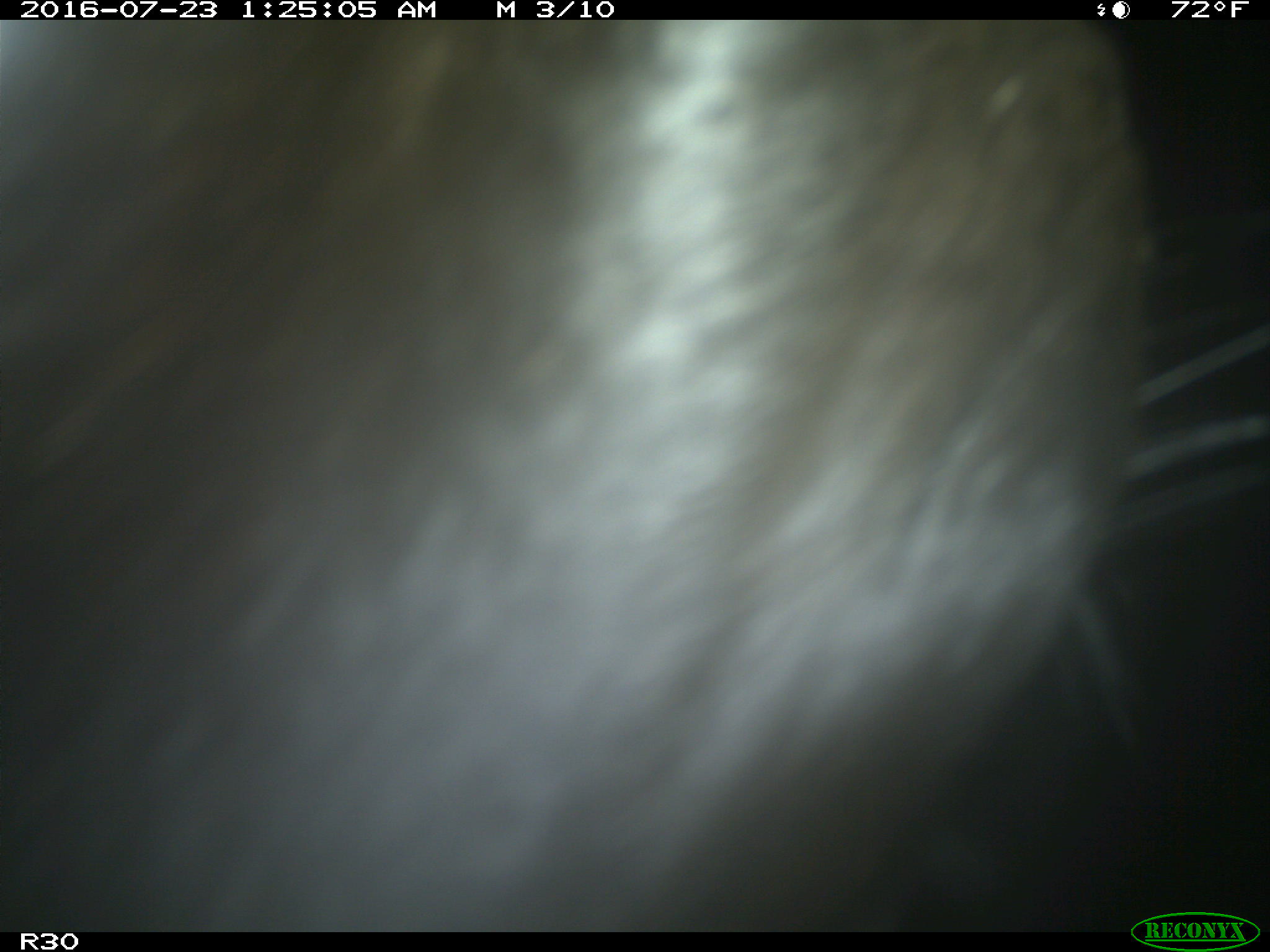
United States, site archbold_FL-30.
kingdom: Animalia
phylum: Chordata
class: Mammalia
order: Artiodactyla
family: Bovidae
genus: Bos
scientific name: Bos taurus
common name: domestic cow